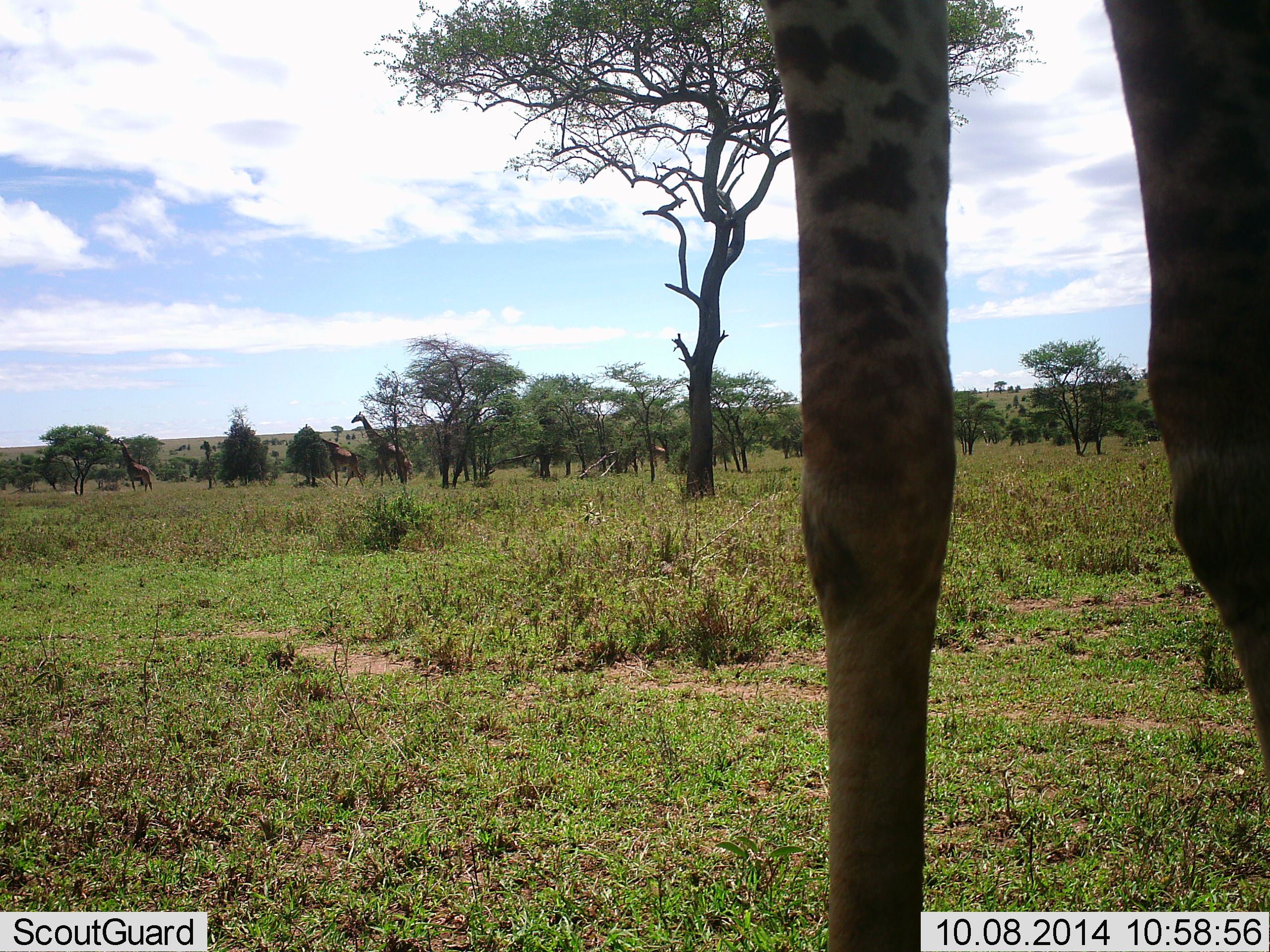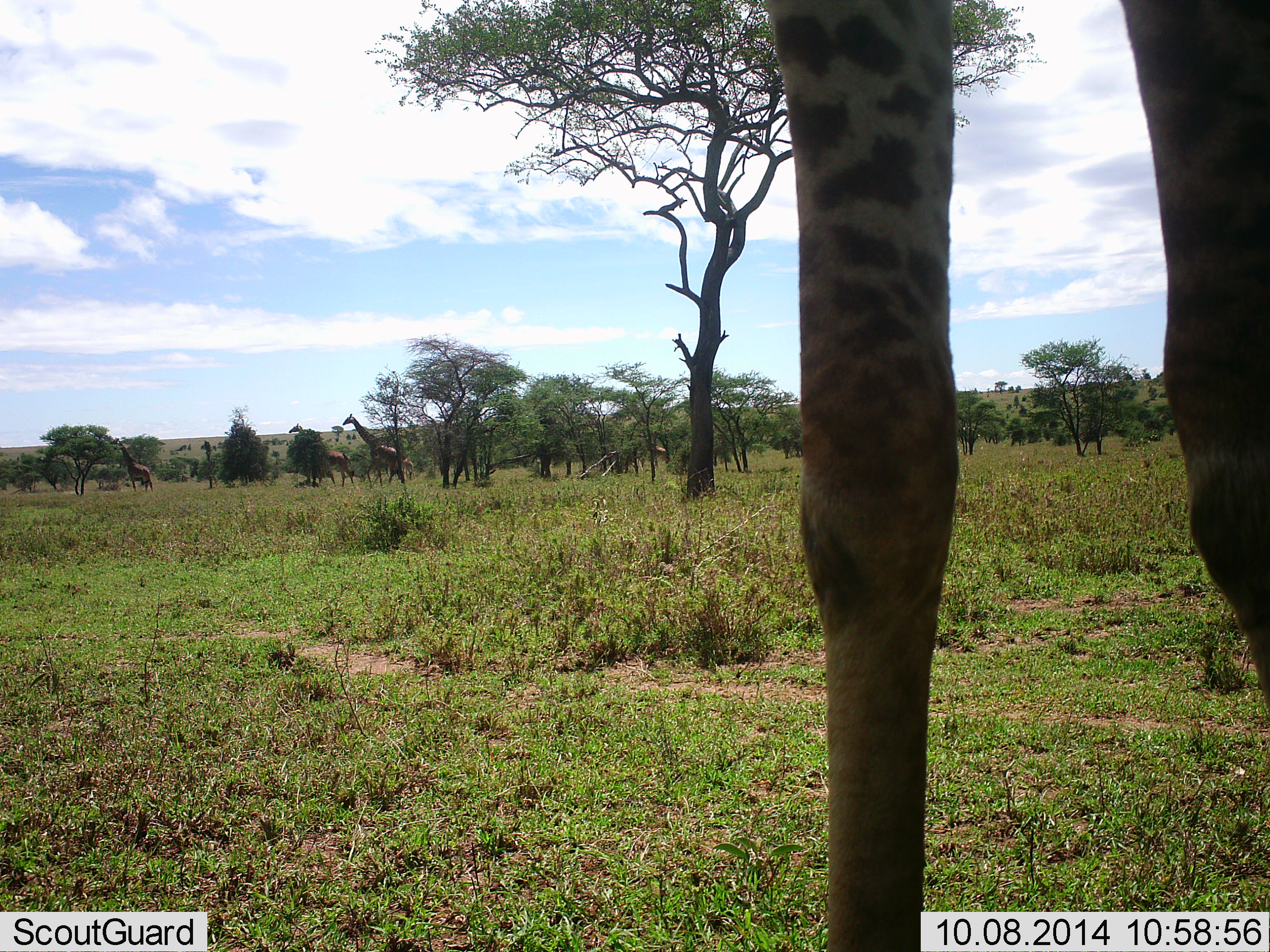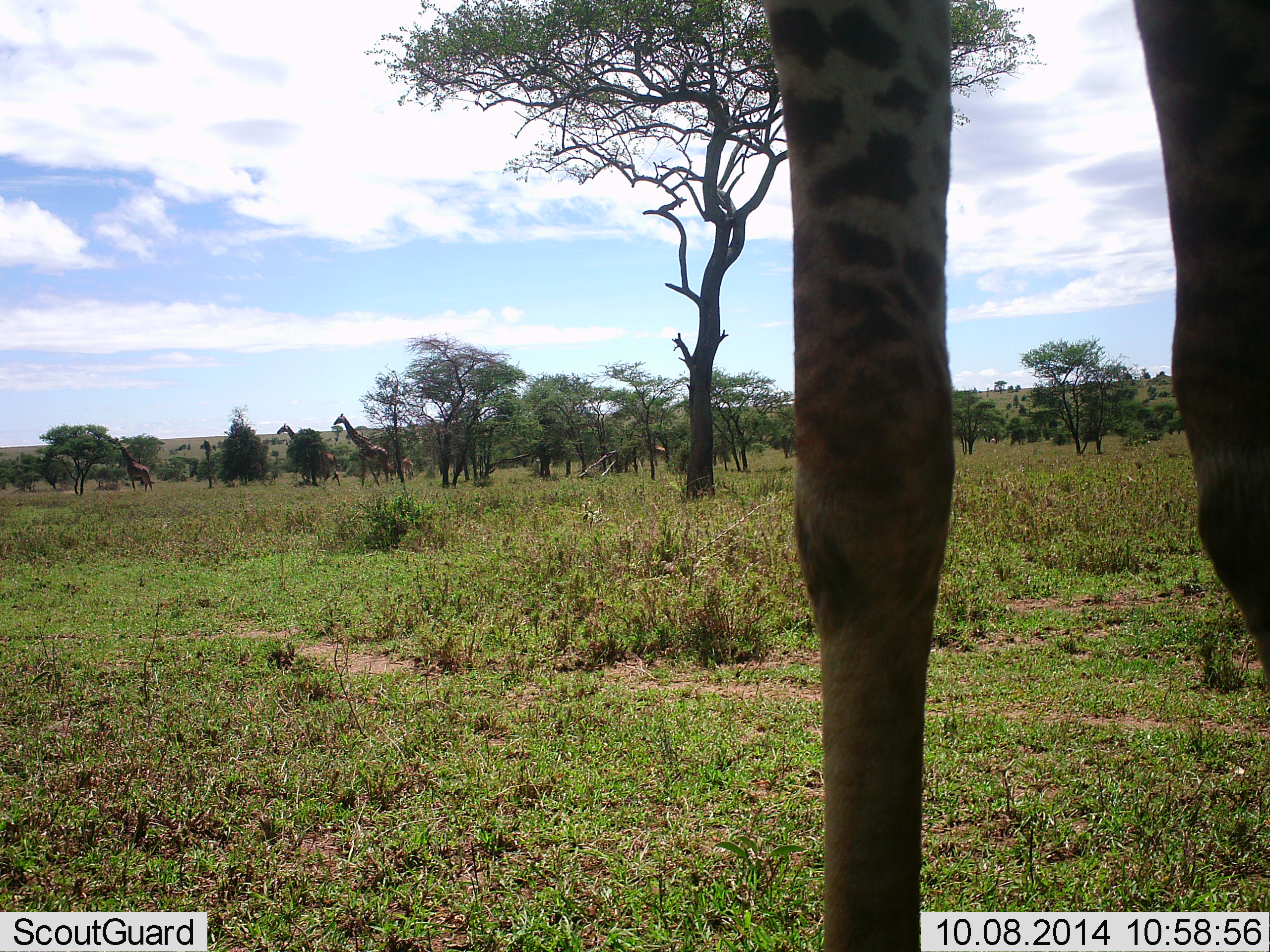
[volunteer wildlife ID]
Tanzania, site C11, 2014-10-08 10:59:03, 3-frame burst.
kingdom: Animalia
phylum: Chordata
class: Mammalia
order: Artiodactyla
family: Giraffidae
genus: Giraffa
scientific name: Giraffa camelopardalis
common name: giraffe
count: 4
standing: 70%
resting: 0%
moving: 70%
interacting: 10%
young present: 0%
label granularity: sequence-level